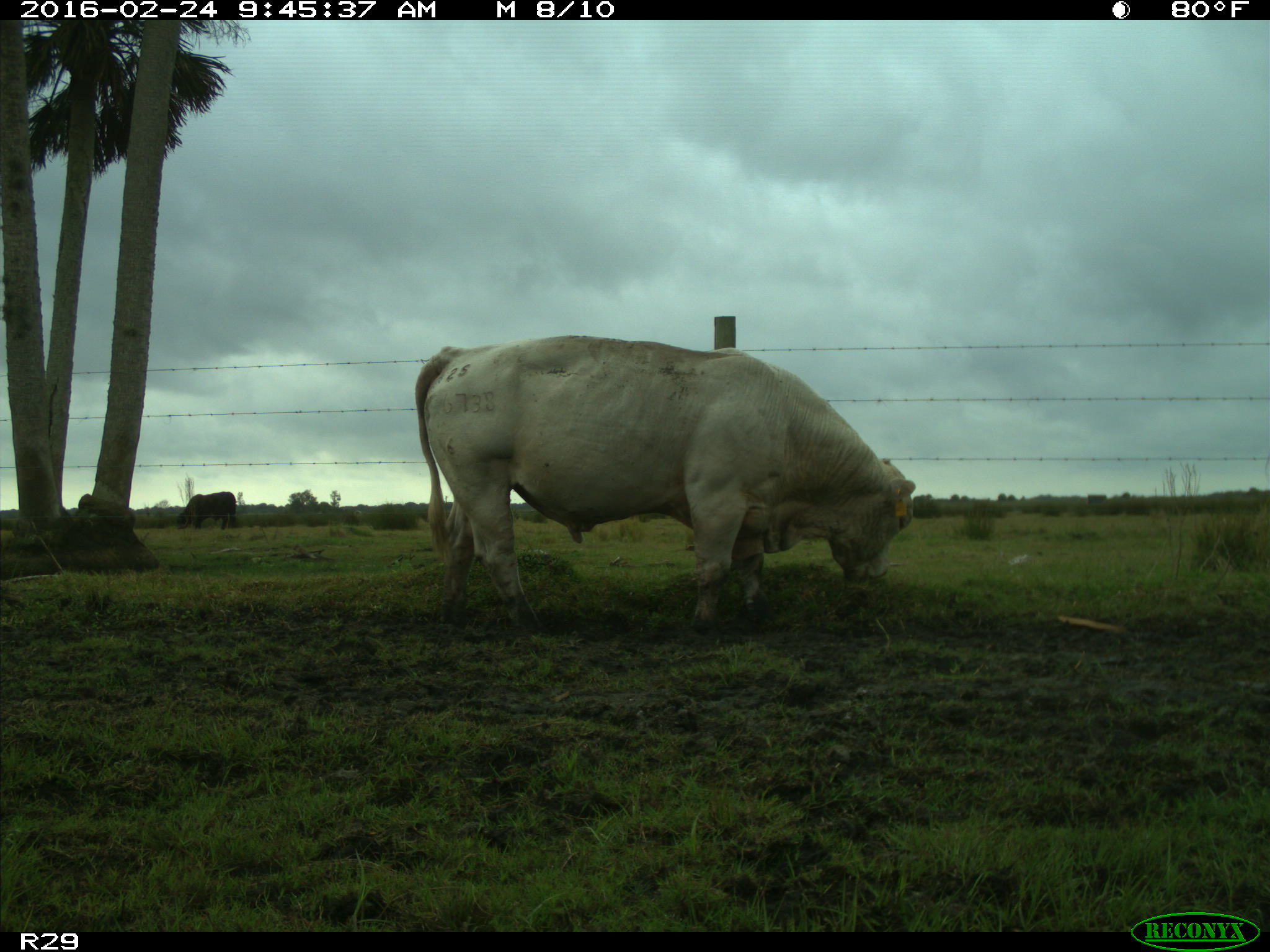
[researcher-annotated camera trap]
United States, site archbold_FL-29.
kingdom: Animalia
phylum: Chordata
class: Mammalia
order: Artiodactyla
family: Bovidae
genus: Bos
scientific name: Bos taurus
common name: domestic cow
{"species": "Bos taurus (domestic cow)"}